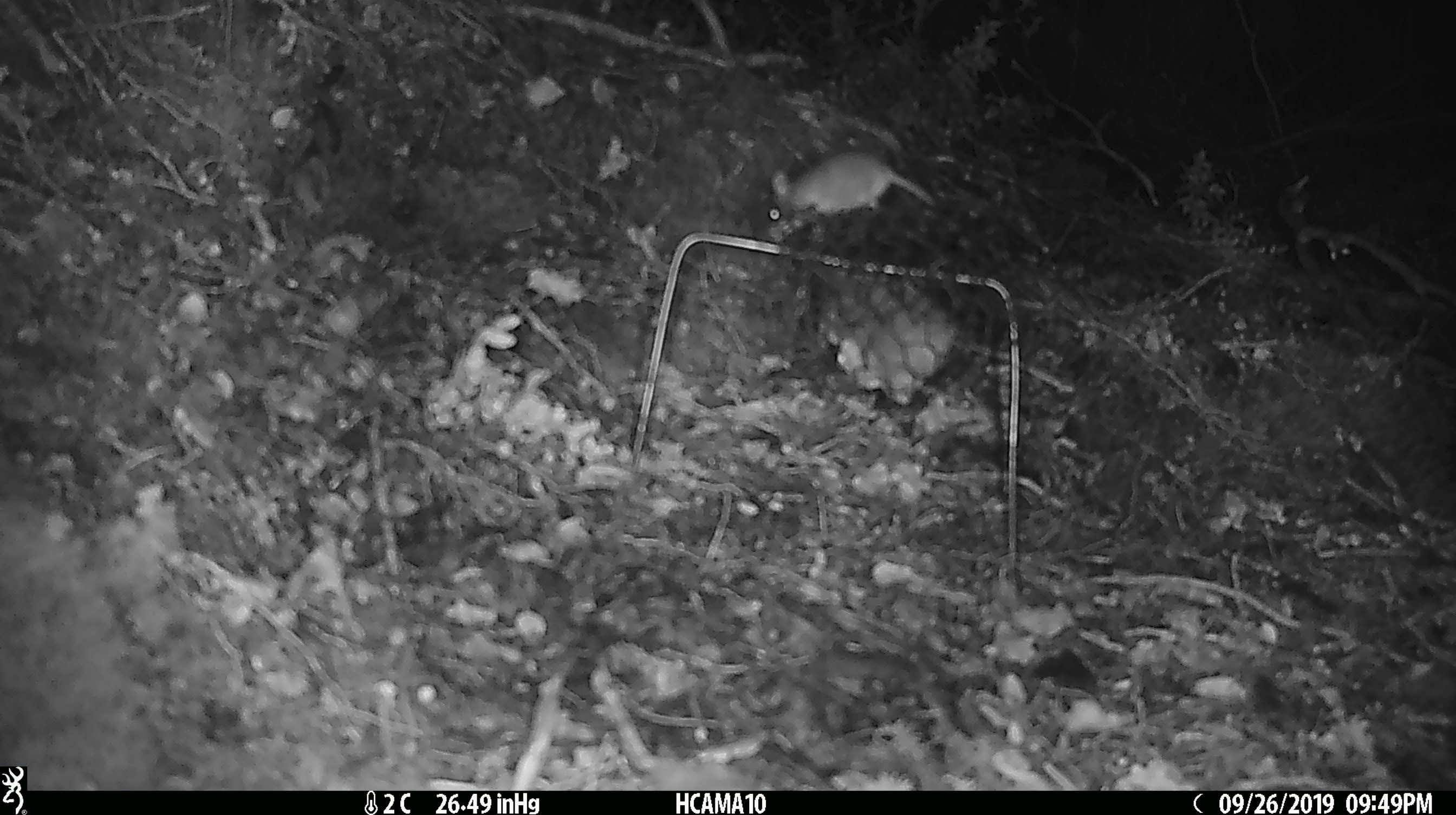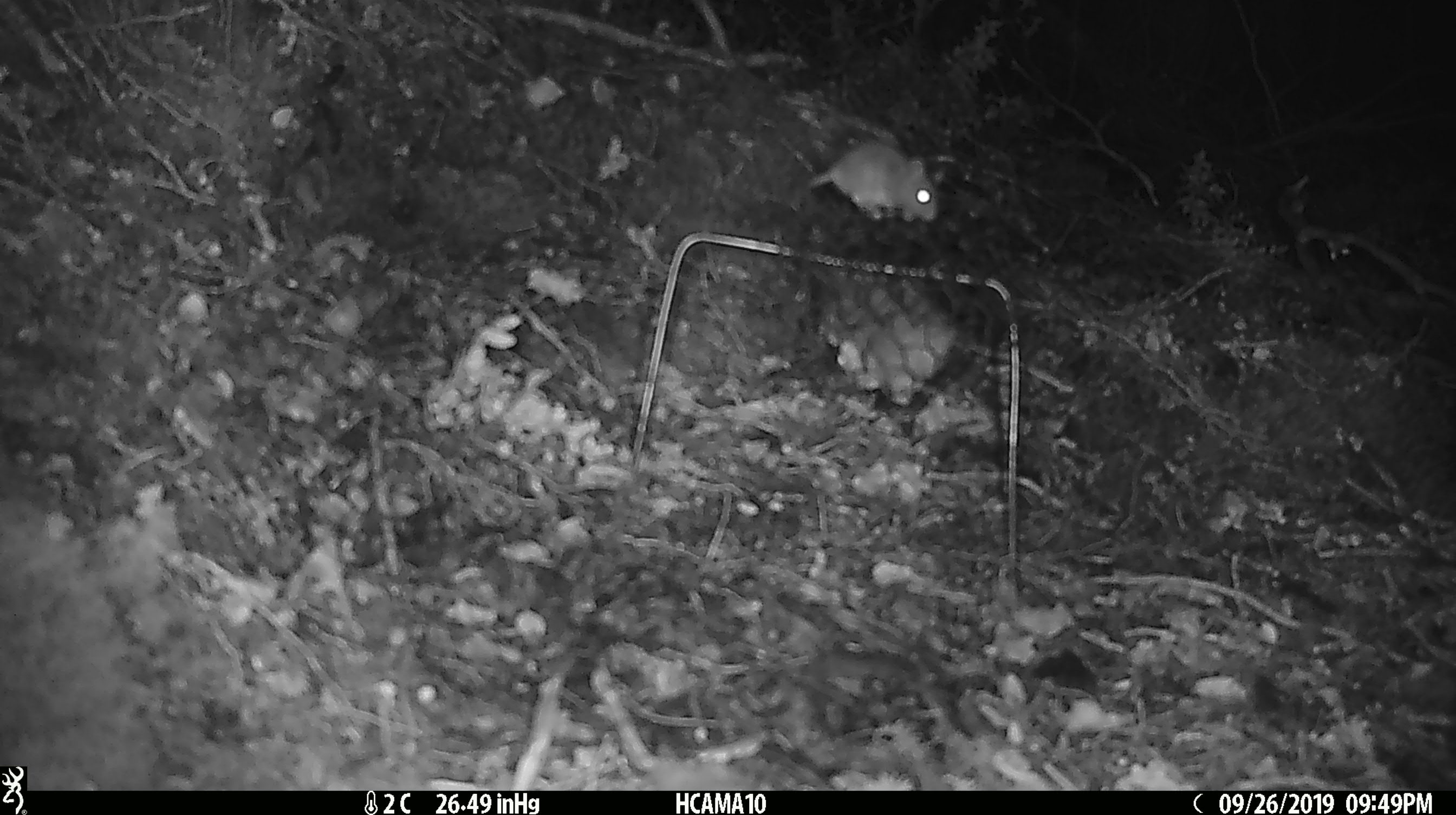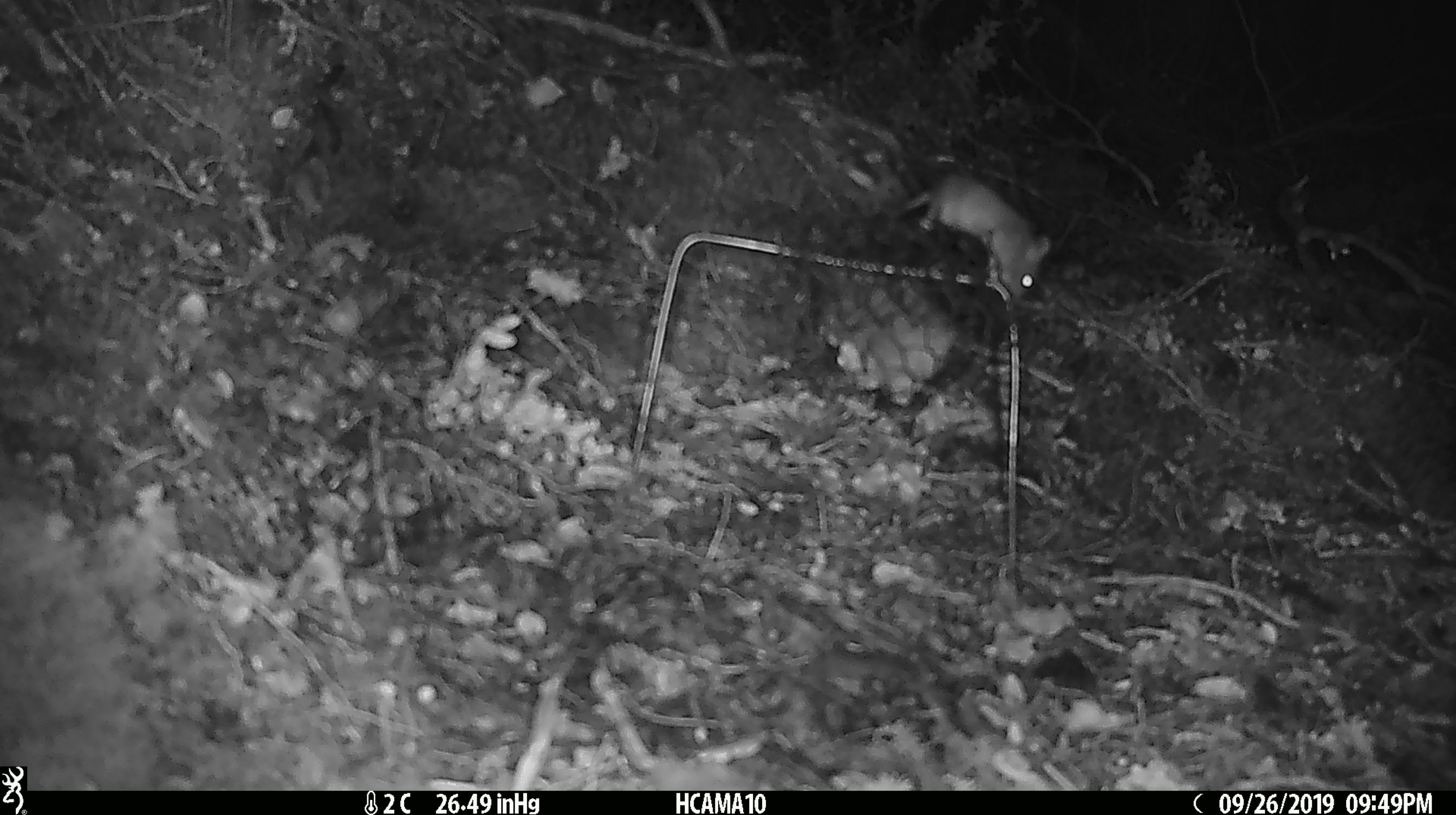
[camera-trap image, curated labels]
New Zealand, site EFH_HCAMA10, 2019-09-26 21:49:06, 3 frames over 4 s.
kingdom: Animalia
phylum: Chordata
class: Mammalia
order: Rodentia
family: Muridae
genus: Mus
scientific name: Mus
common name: mouse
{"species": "mouse (Mus)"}